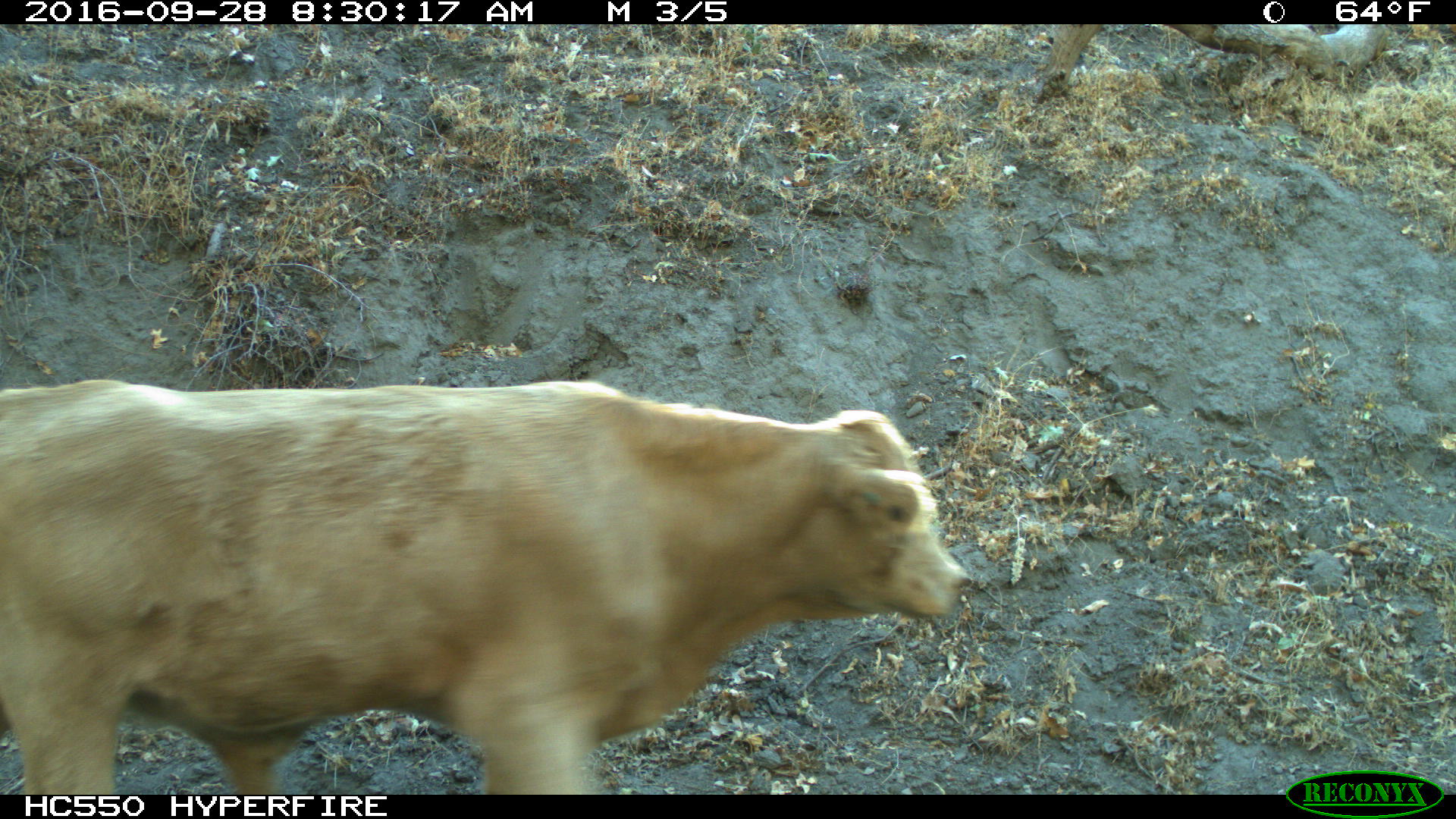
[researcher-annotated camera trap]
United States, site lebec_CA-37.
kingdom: Animalia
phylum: Chordata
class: Mammalia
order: Artiodactyla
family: Bovidae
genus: Bos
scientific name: Bos taurus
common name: domestic cow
Bos taurus (domestic cow).